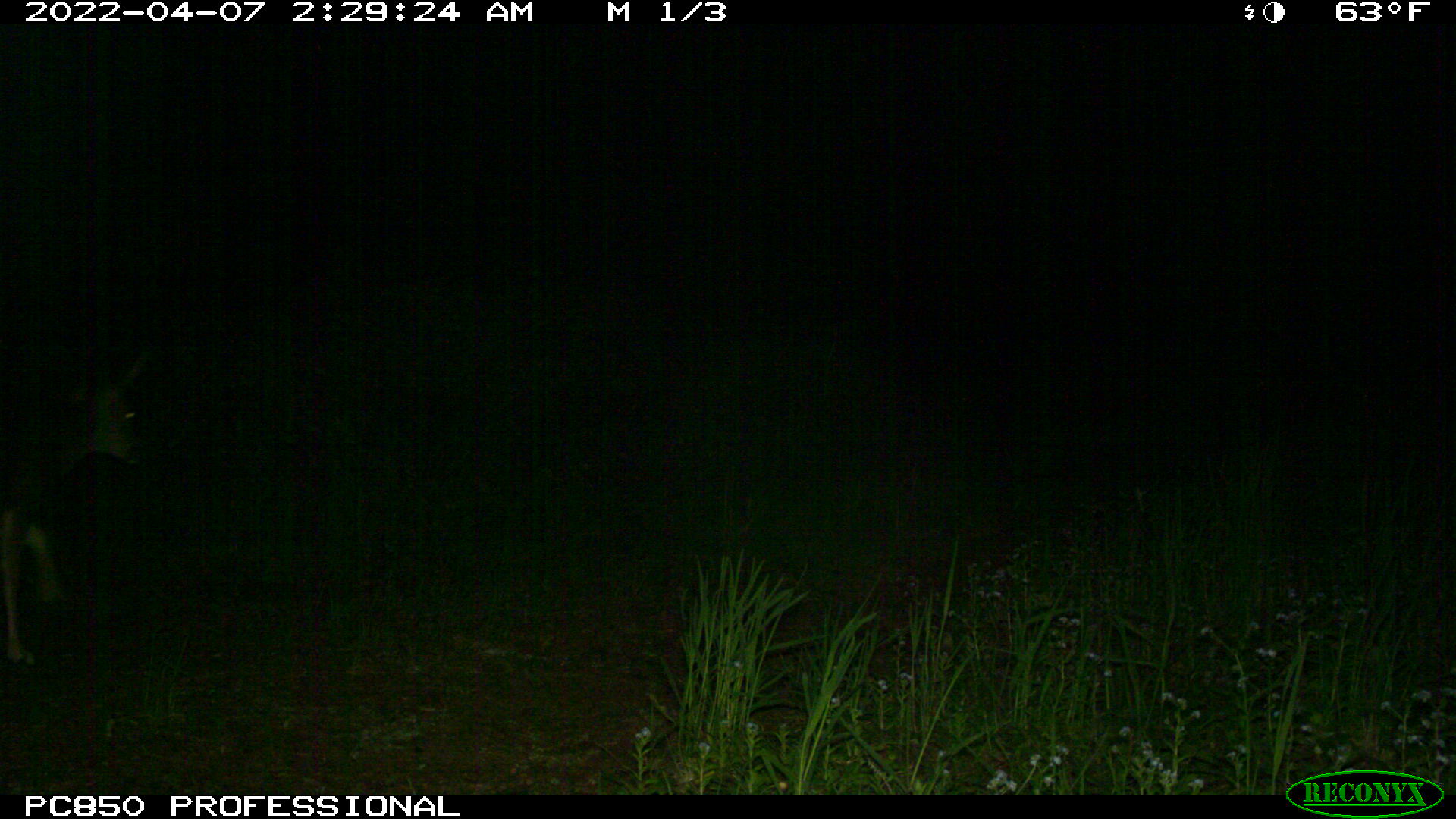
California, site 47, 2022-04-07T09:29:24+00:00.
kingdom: Animalia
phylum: Chordata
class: Mammalia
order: Artiodactyla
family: Cervidae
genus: Odocoileus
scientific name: Odocoileus hemionus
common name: mule deer